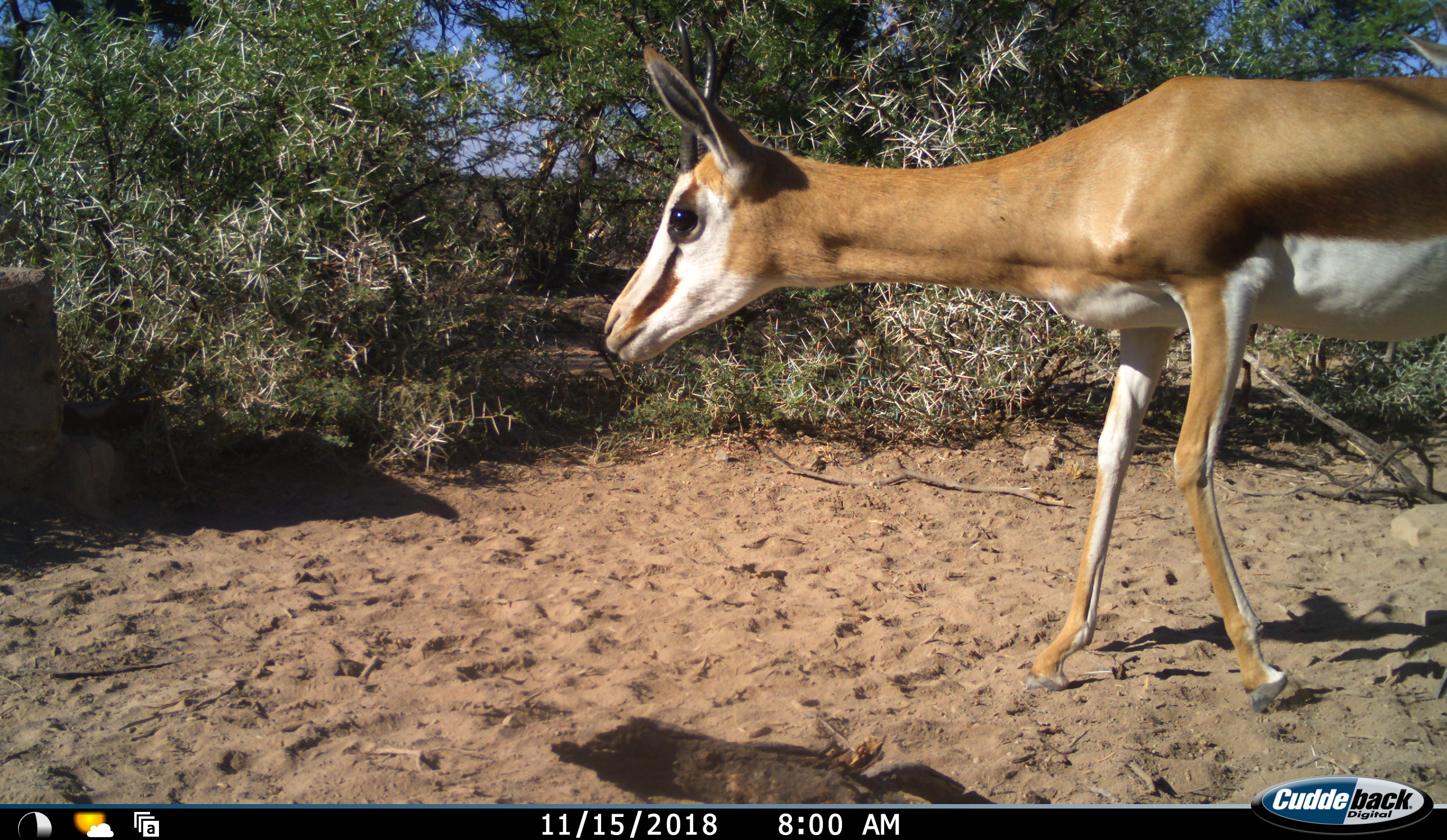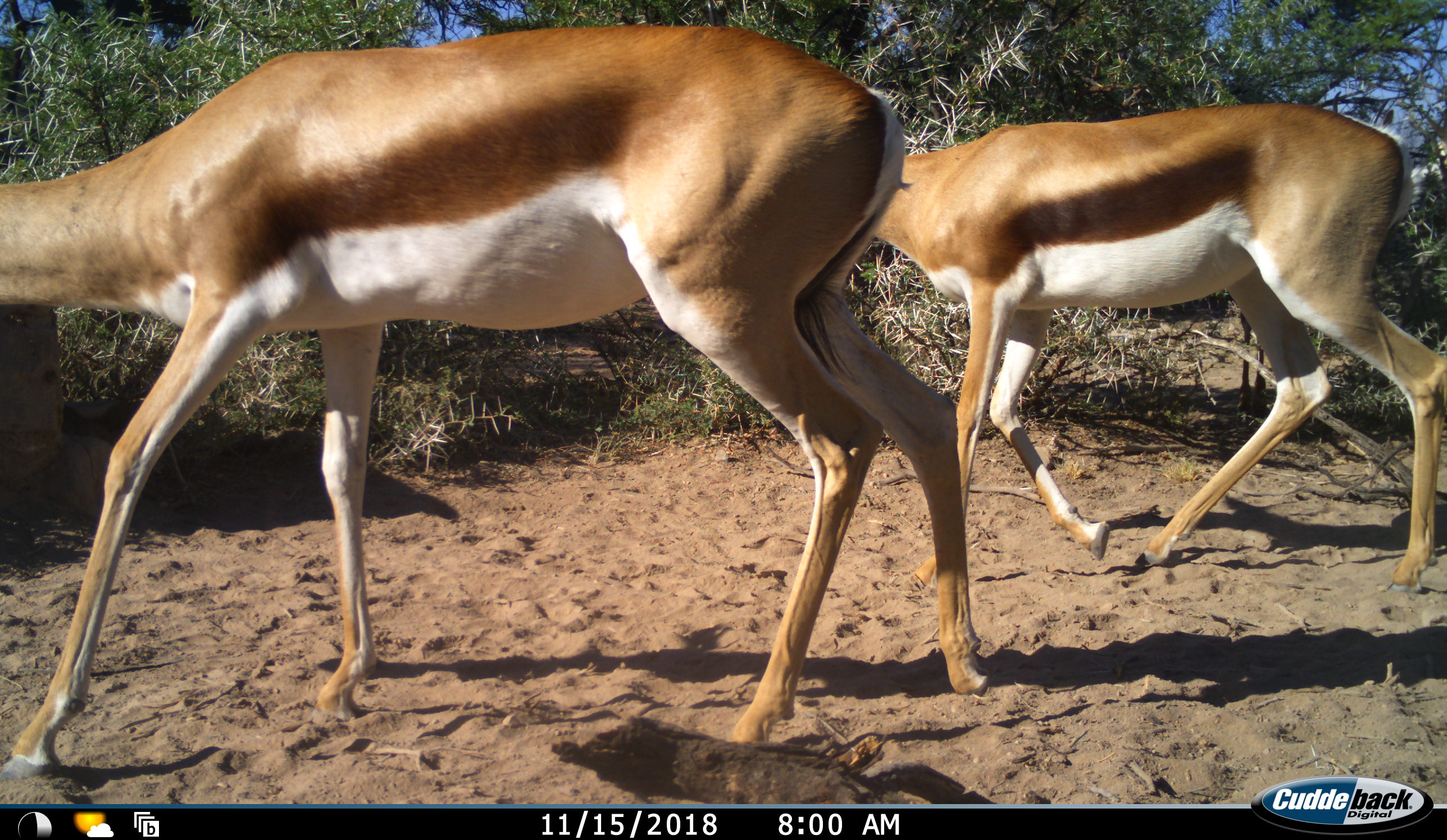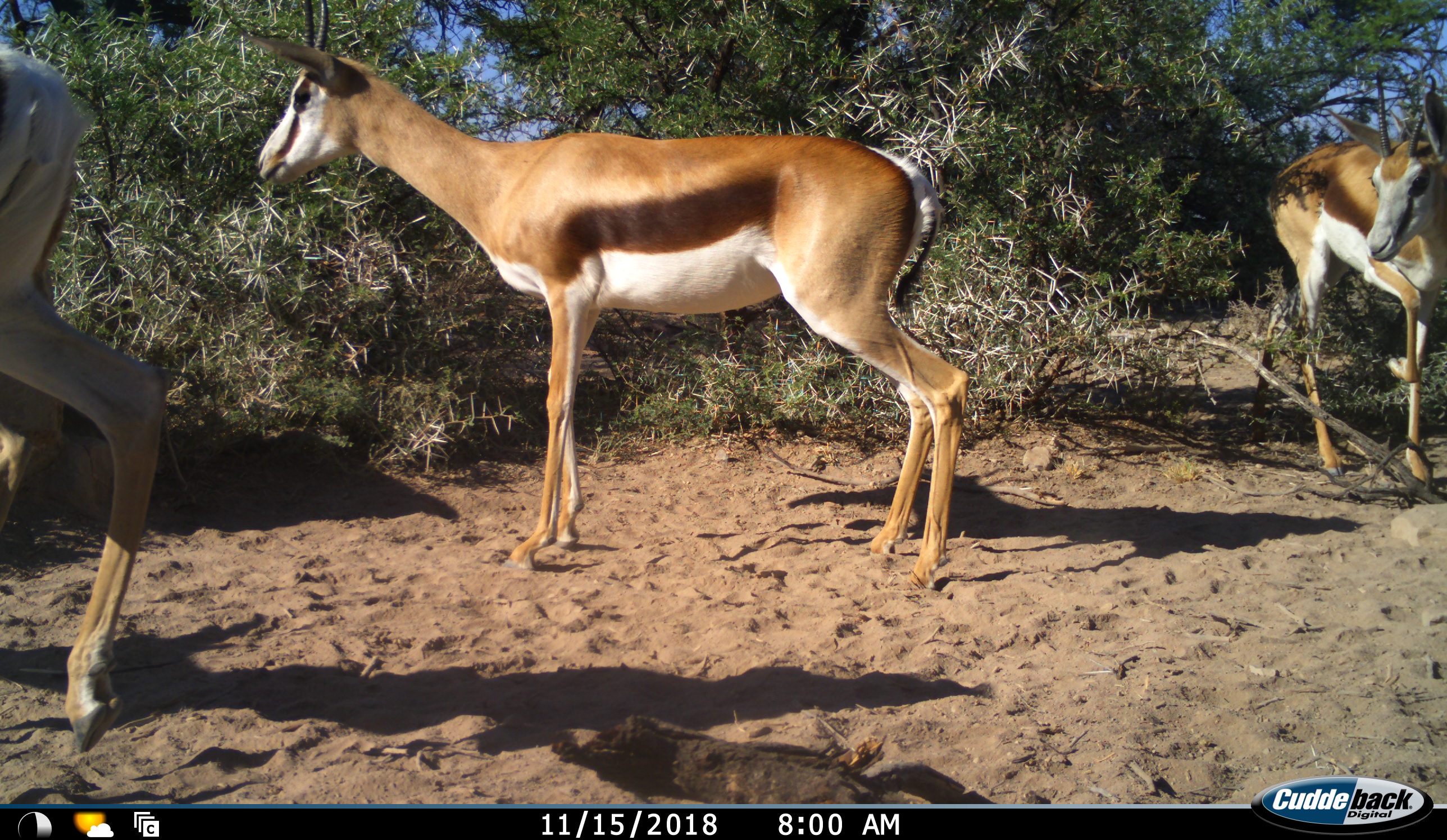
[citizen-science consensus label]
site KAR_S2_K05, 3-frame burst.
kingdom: Animalia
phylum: Chordata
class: Mammalia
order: Artiodactyla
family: Bovidae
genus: Antidorcas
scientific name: Antidorcas marsupialis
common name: springbok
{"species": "springbok (Antidorcas marsupialis)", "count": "3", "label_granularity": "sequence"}